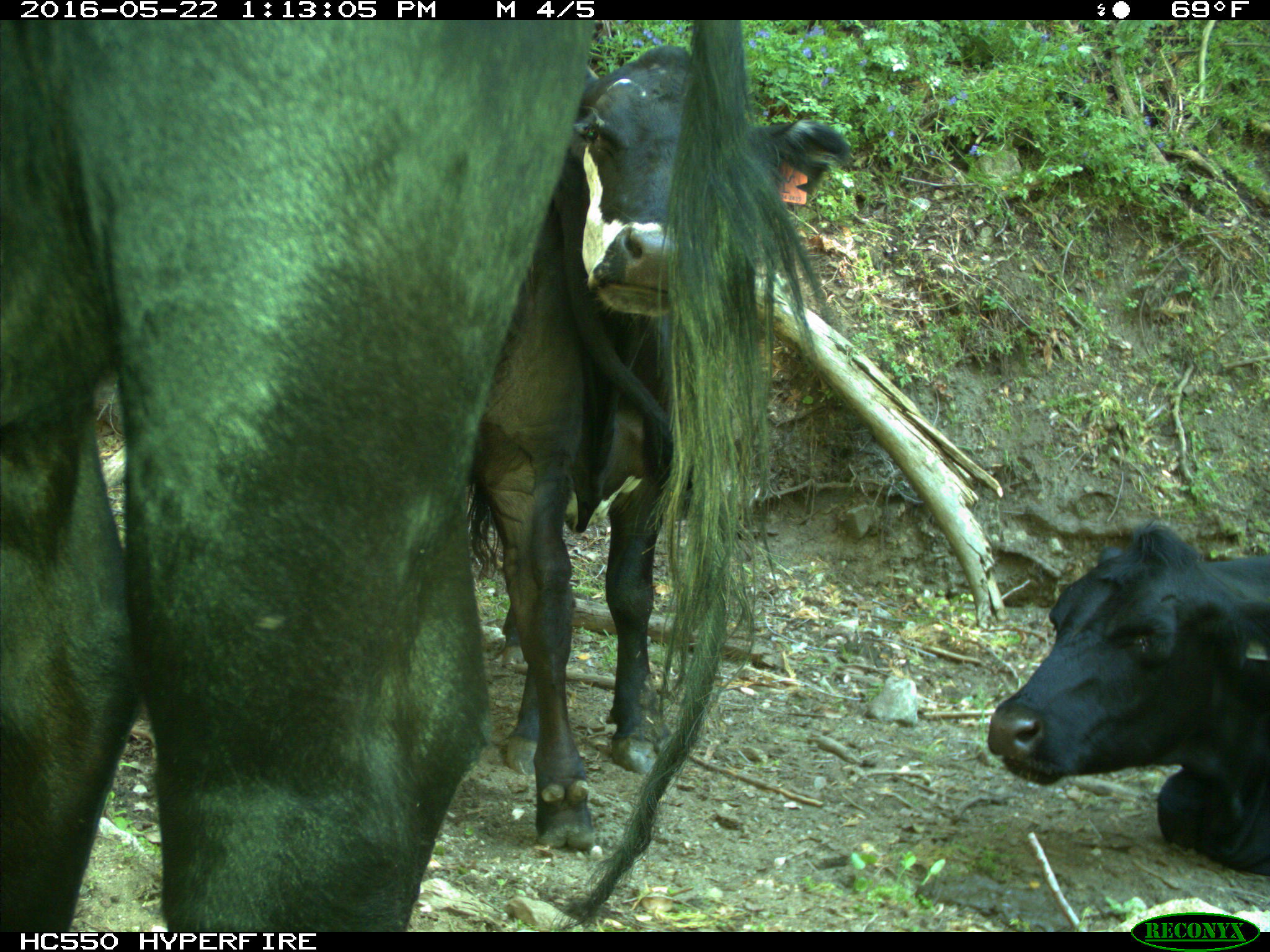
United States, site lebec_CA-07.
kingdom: Animalia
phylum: Chordata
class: Mammalia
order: Artiodactyla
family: Bovidae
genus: Bos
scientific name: Bos taurus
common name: domestic cow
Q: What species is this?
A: Bos taurus (domestic cow).